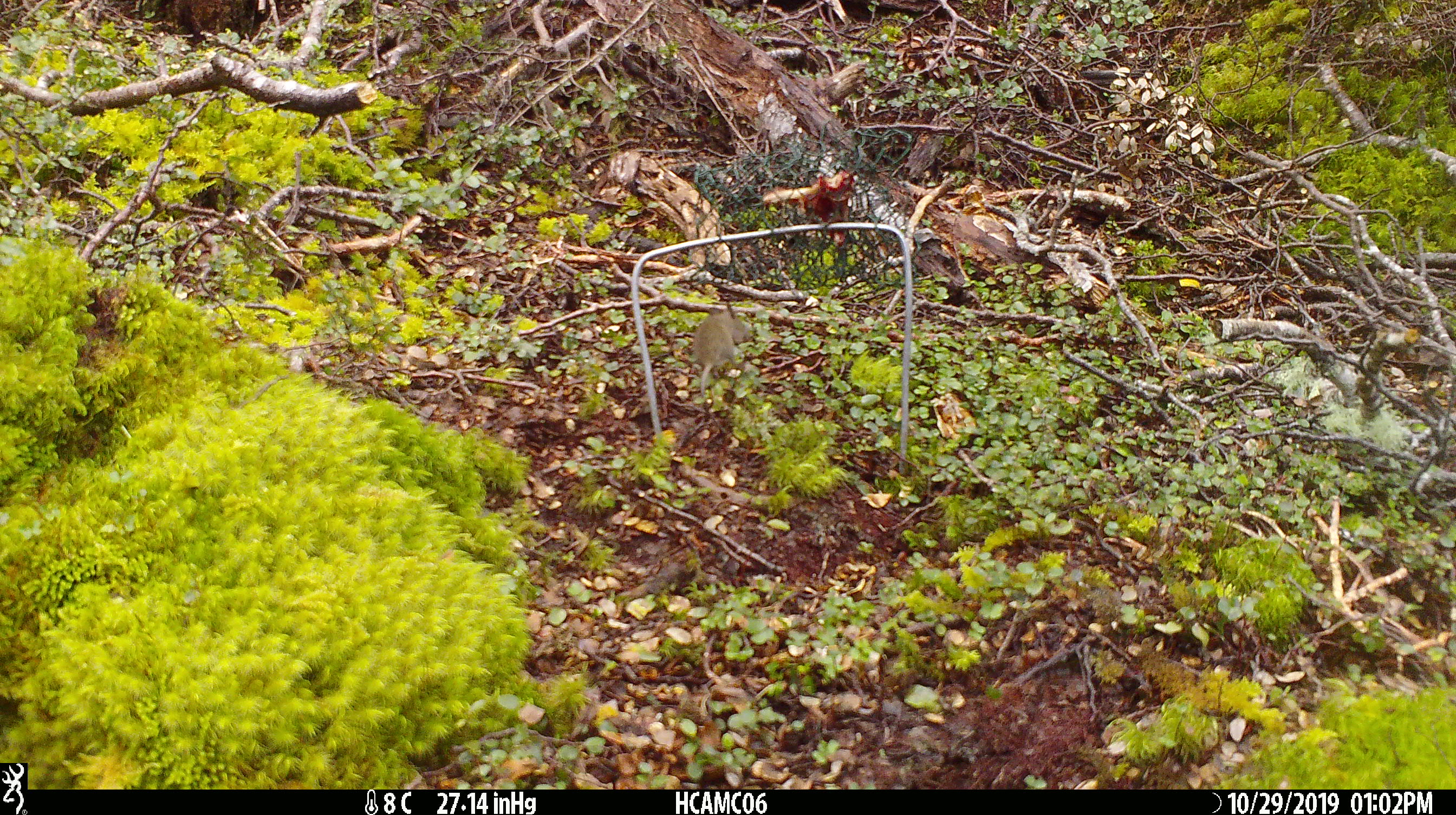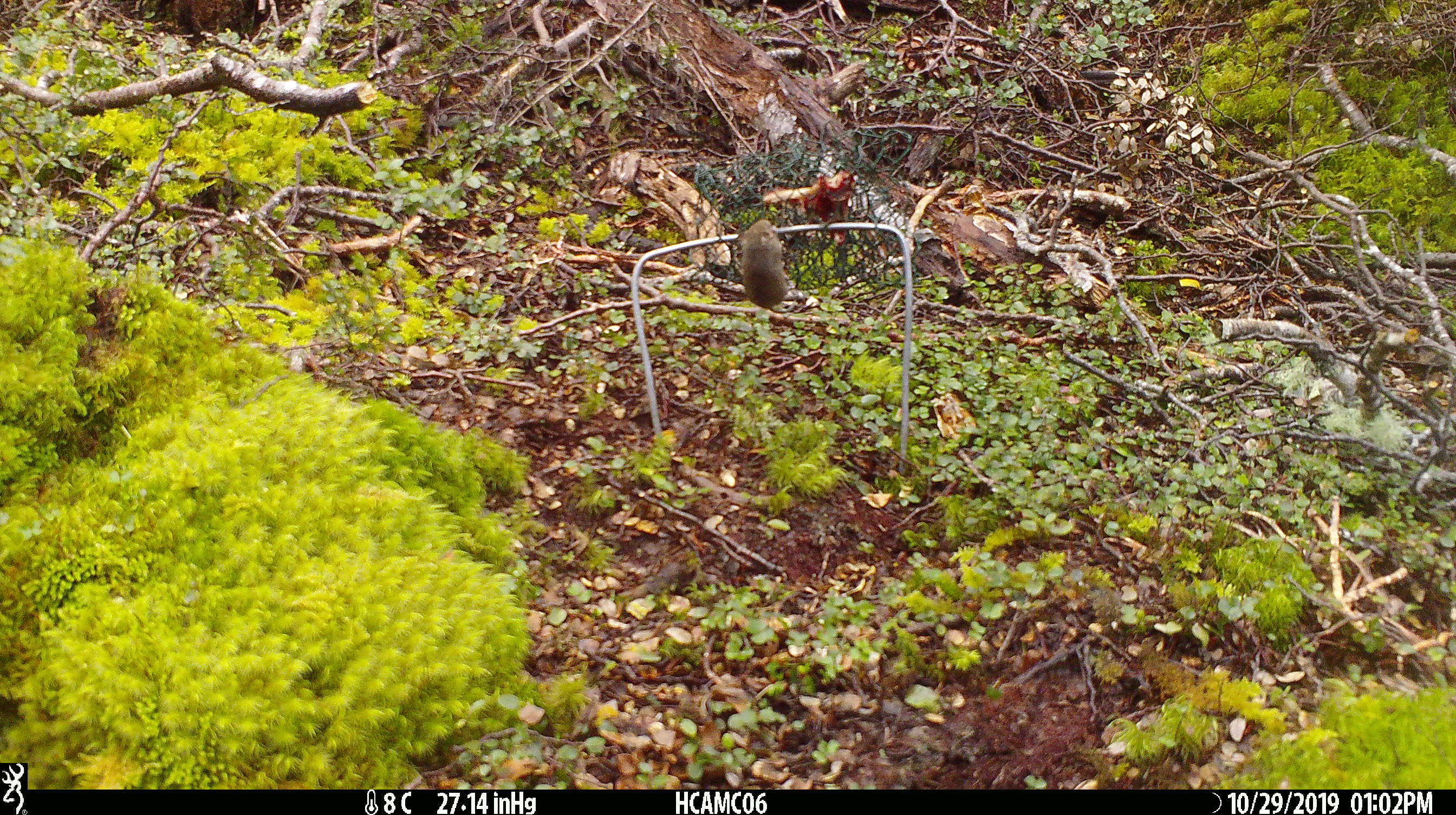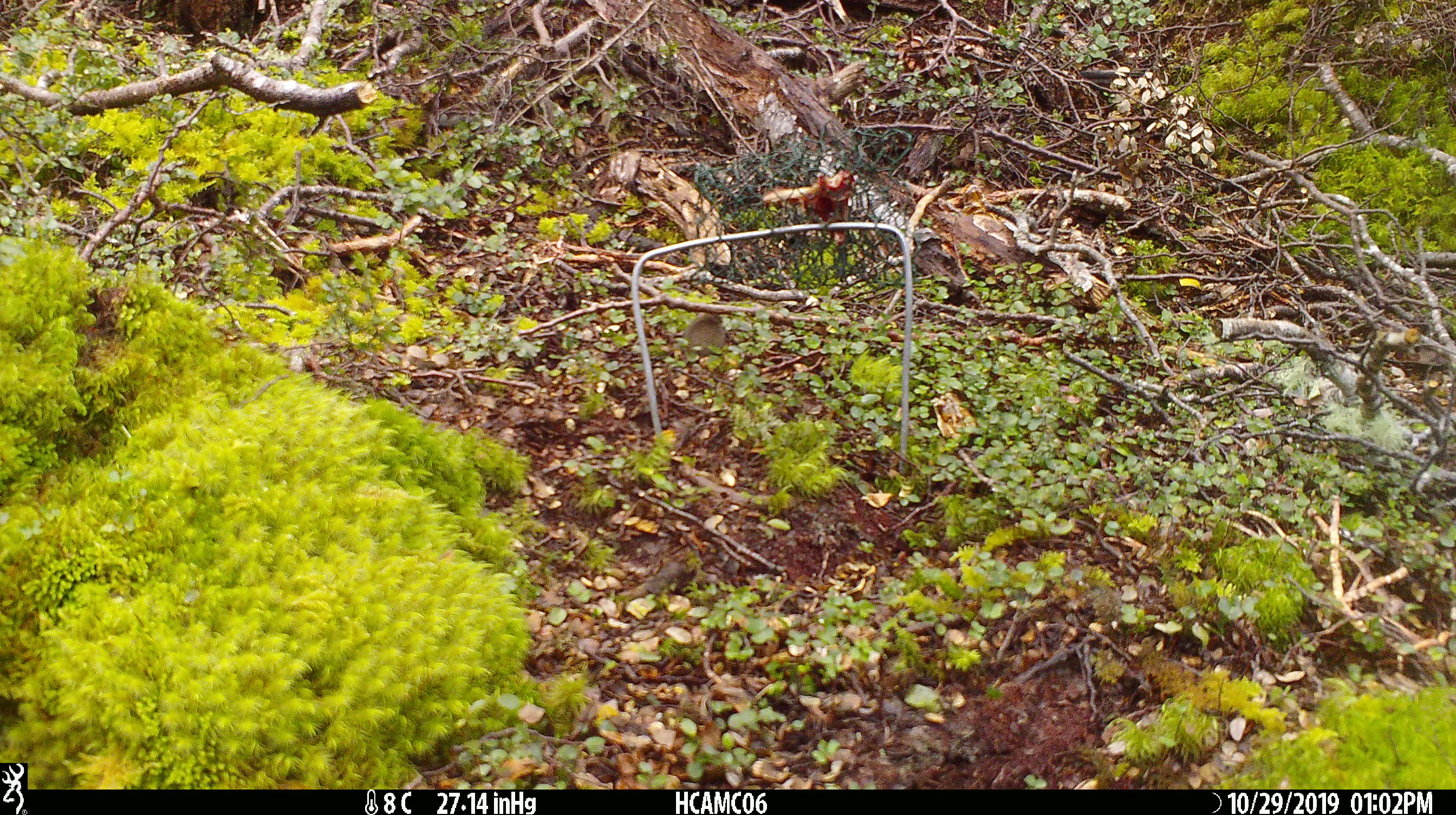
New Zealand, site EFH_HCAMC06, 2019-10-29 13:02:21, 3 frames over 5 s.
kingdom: Animalia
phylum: Chordata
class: Mammalia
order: Rodentia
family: Muridae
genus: Mus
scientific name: Mus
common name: mouse